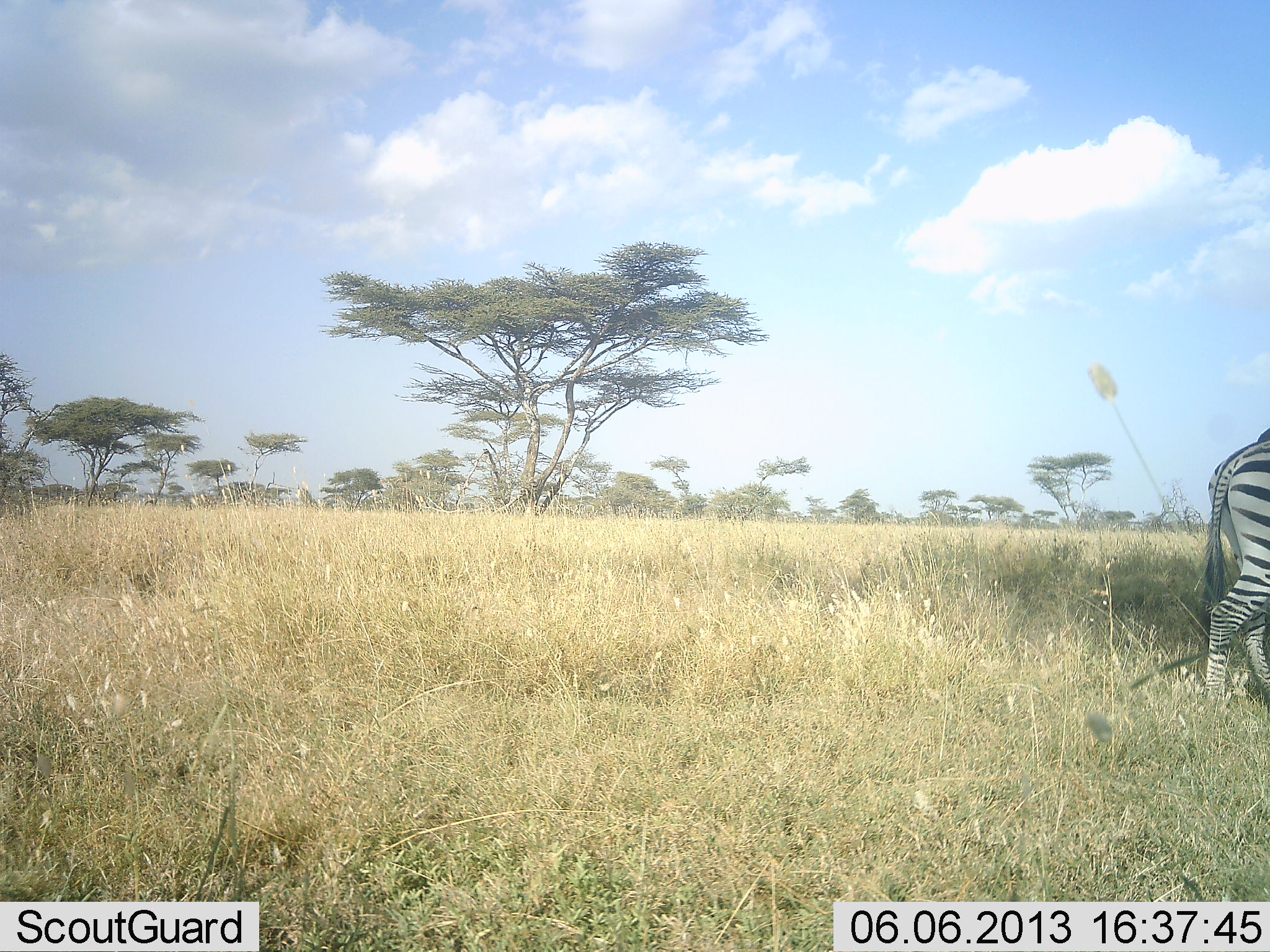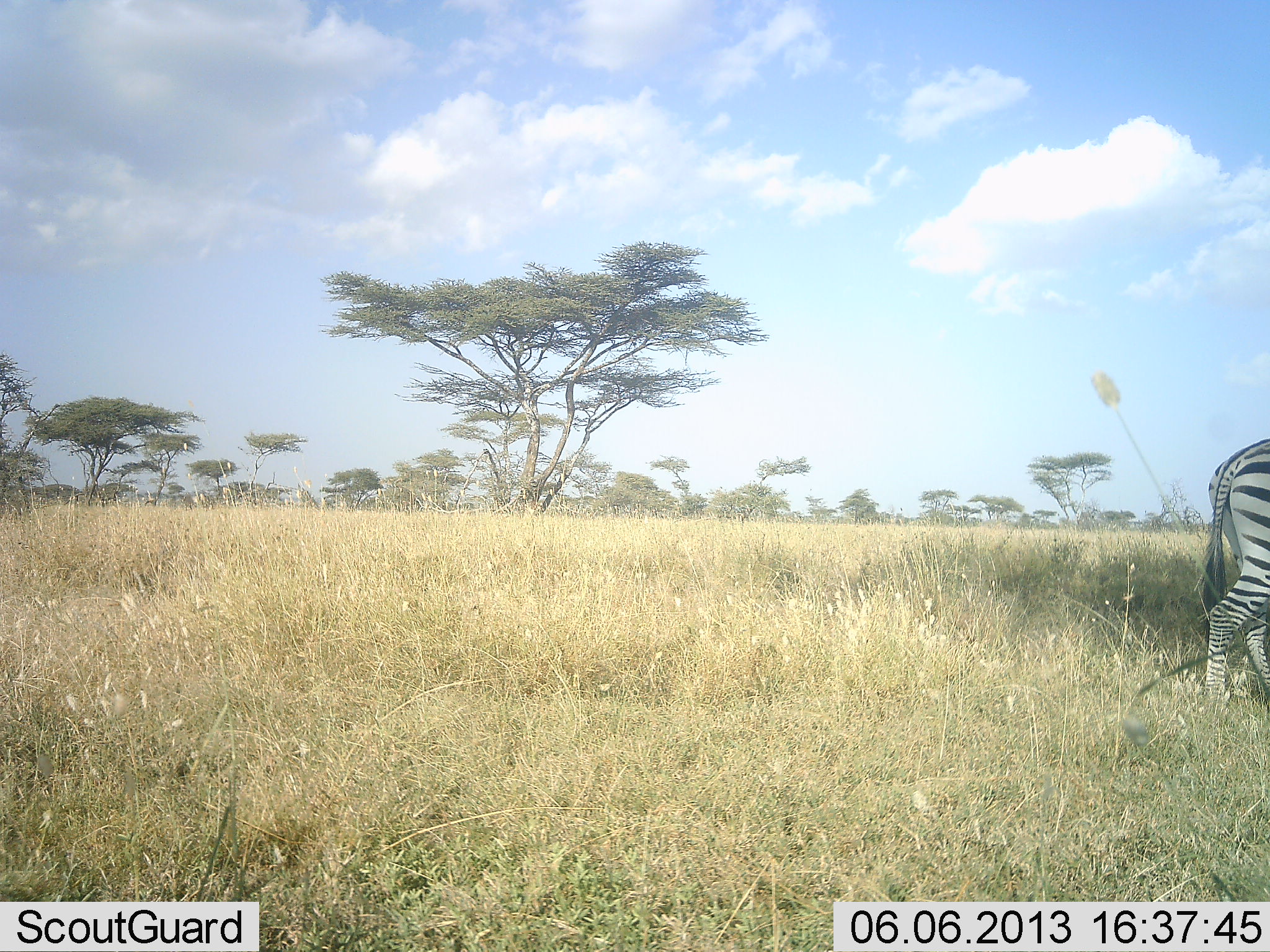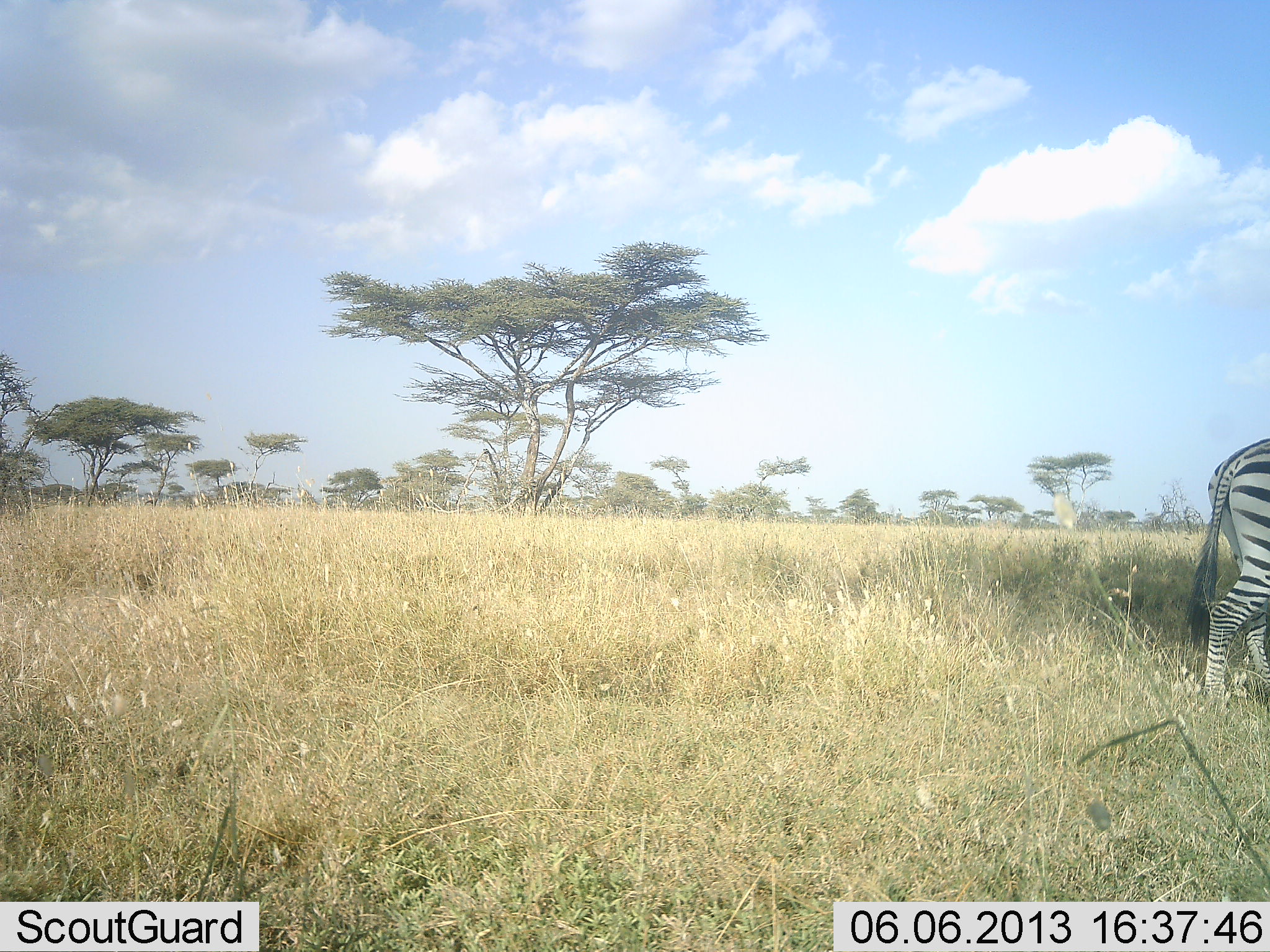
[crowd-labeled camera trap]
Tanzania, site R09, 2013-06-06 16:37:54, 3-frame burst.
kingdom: Animalia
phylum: Chordata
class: Mammalia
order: Perissodactyla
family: Equidae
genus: Equus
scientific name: Equus quagga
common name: plains zebra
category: zebra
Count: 1.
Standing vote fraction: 91%.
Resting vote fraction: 0%.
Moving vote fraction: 7%.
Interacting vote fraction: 0%.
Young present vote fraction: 0%.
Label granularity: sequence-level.